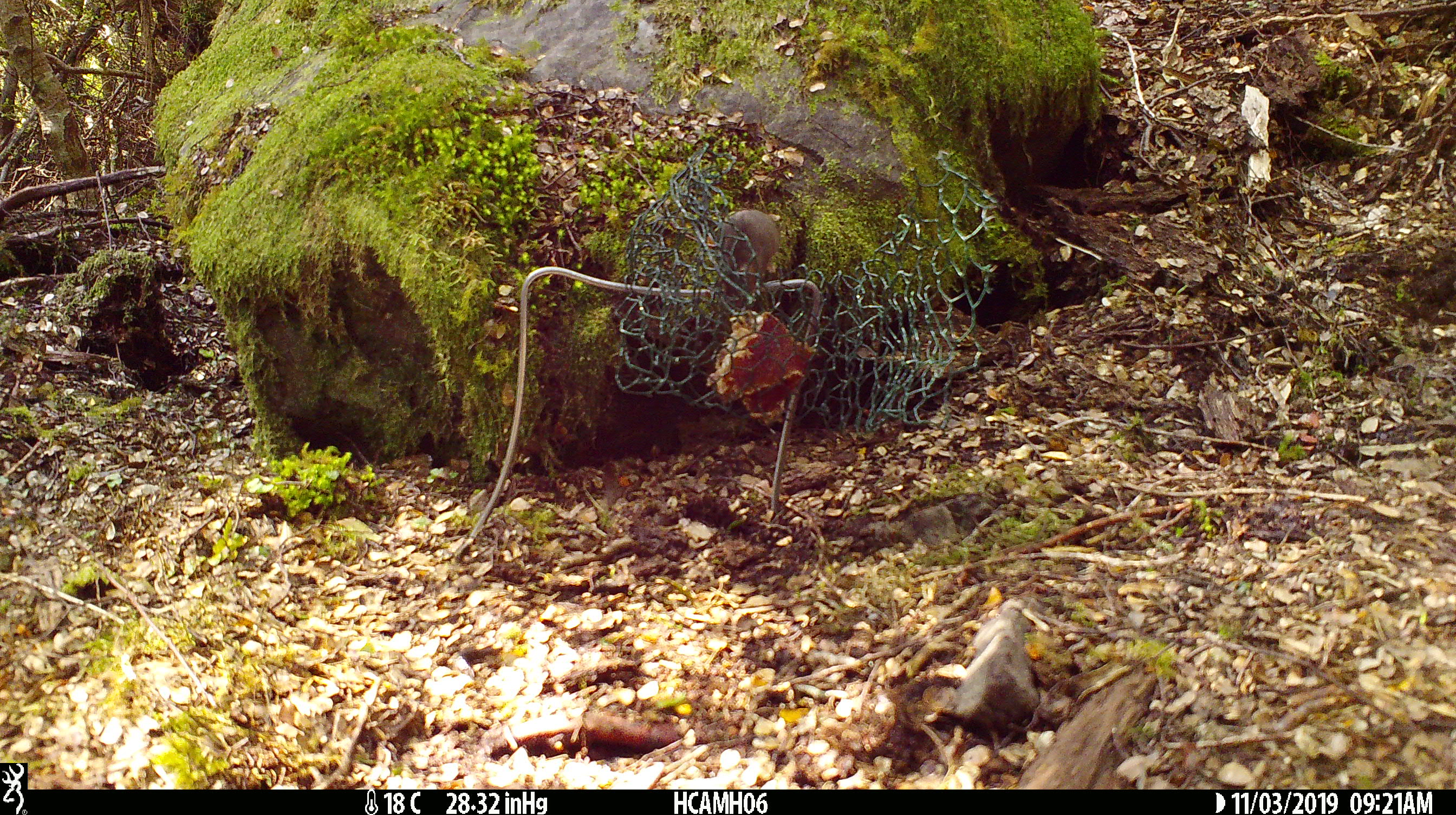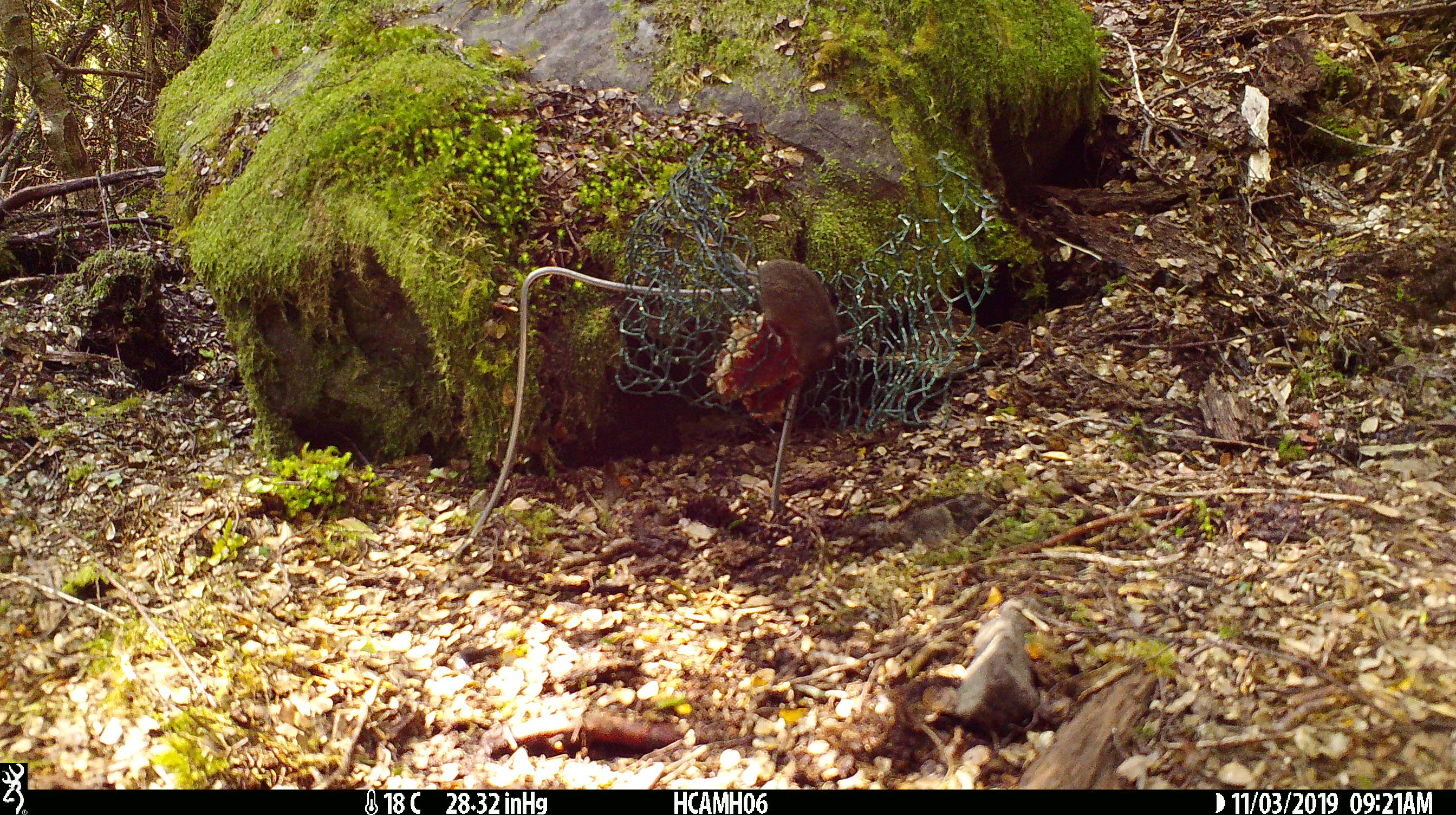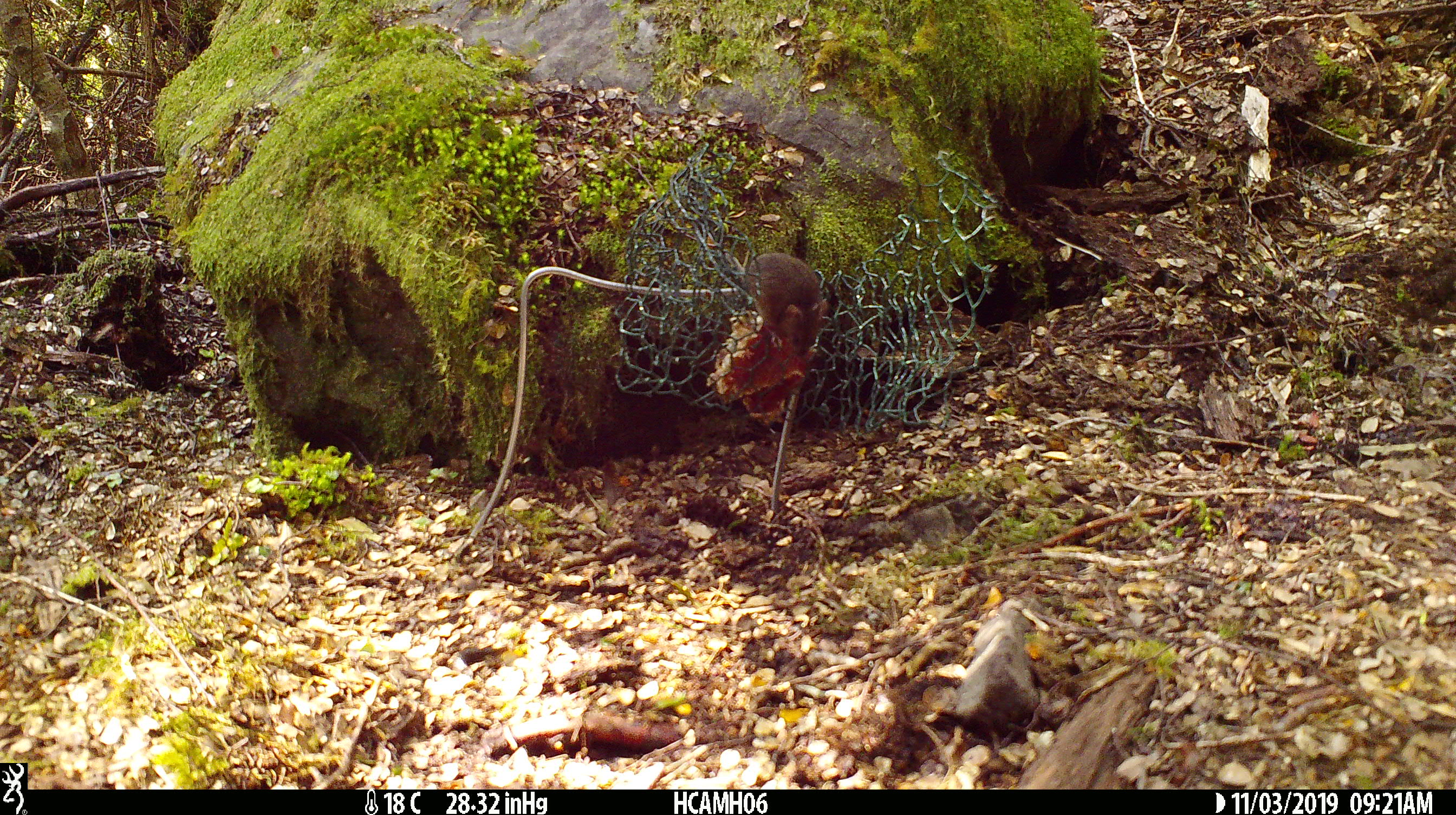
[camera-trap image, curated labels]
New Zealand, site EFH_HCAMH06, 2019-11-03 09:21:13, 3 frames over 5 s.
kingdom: Animalia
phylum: Chordata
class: Mammalia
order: Rodentia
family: Muridae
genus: Mus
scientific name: Mus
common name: mouse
Mouse (Mus).